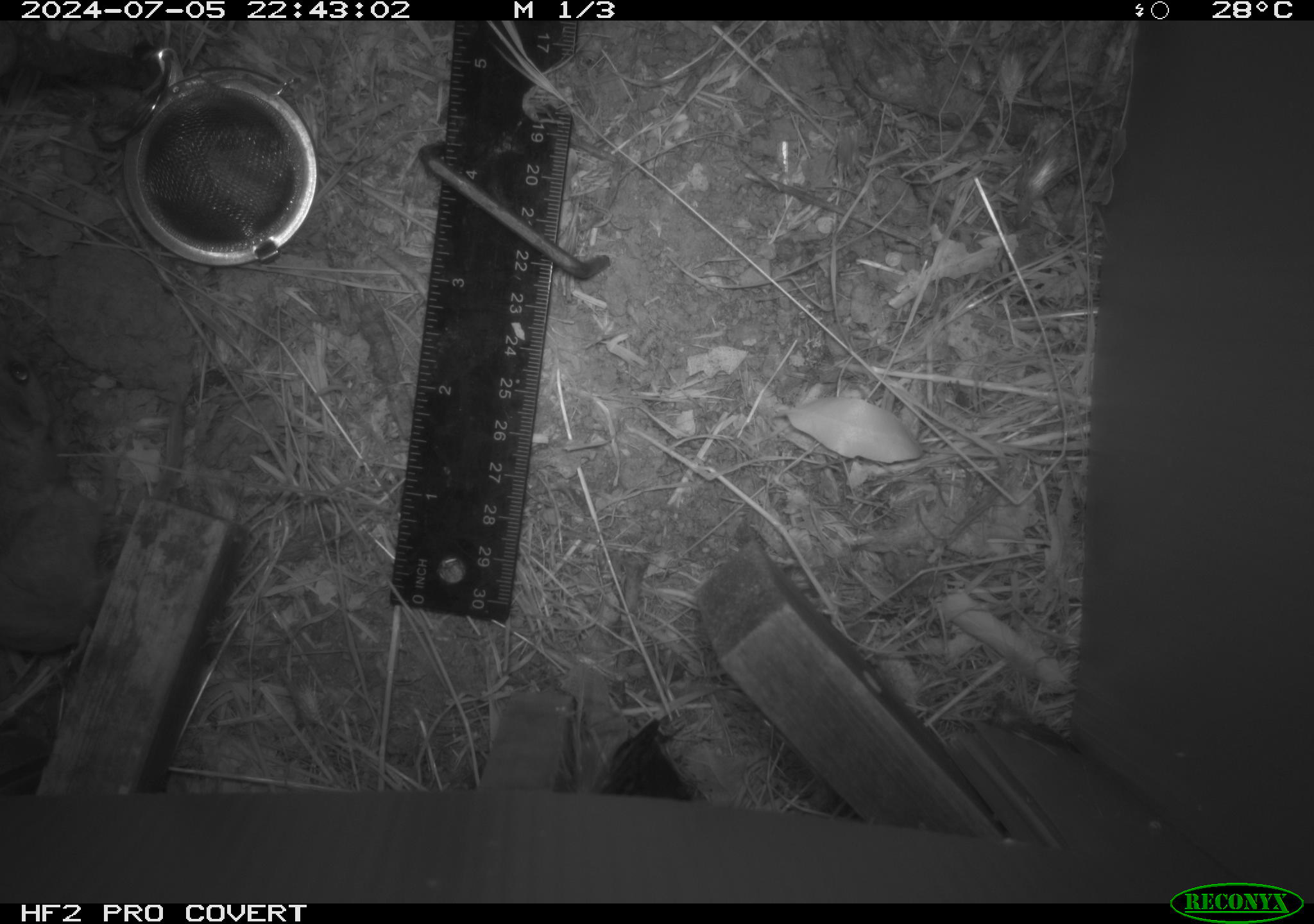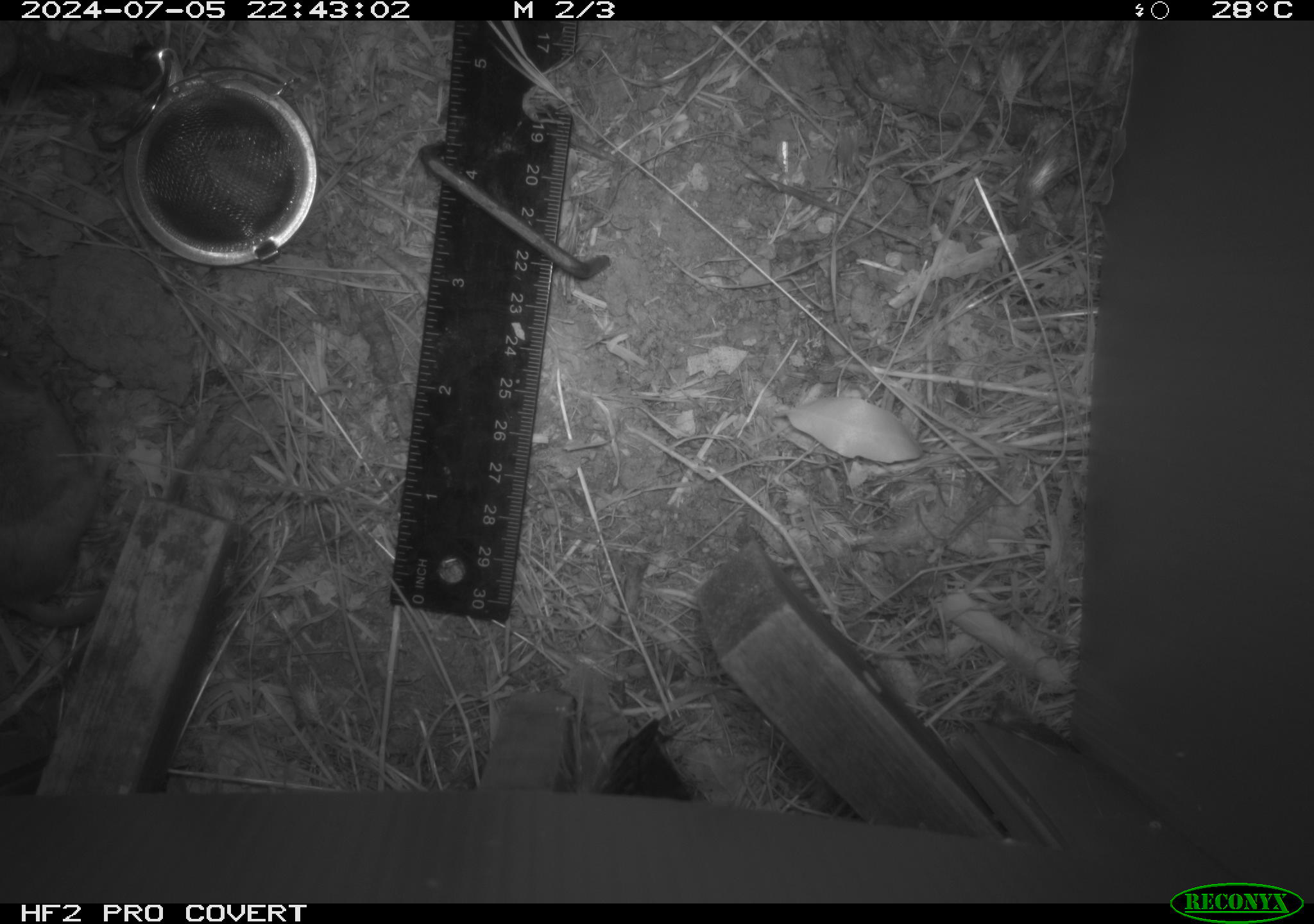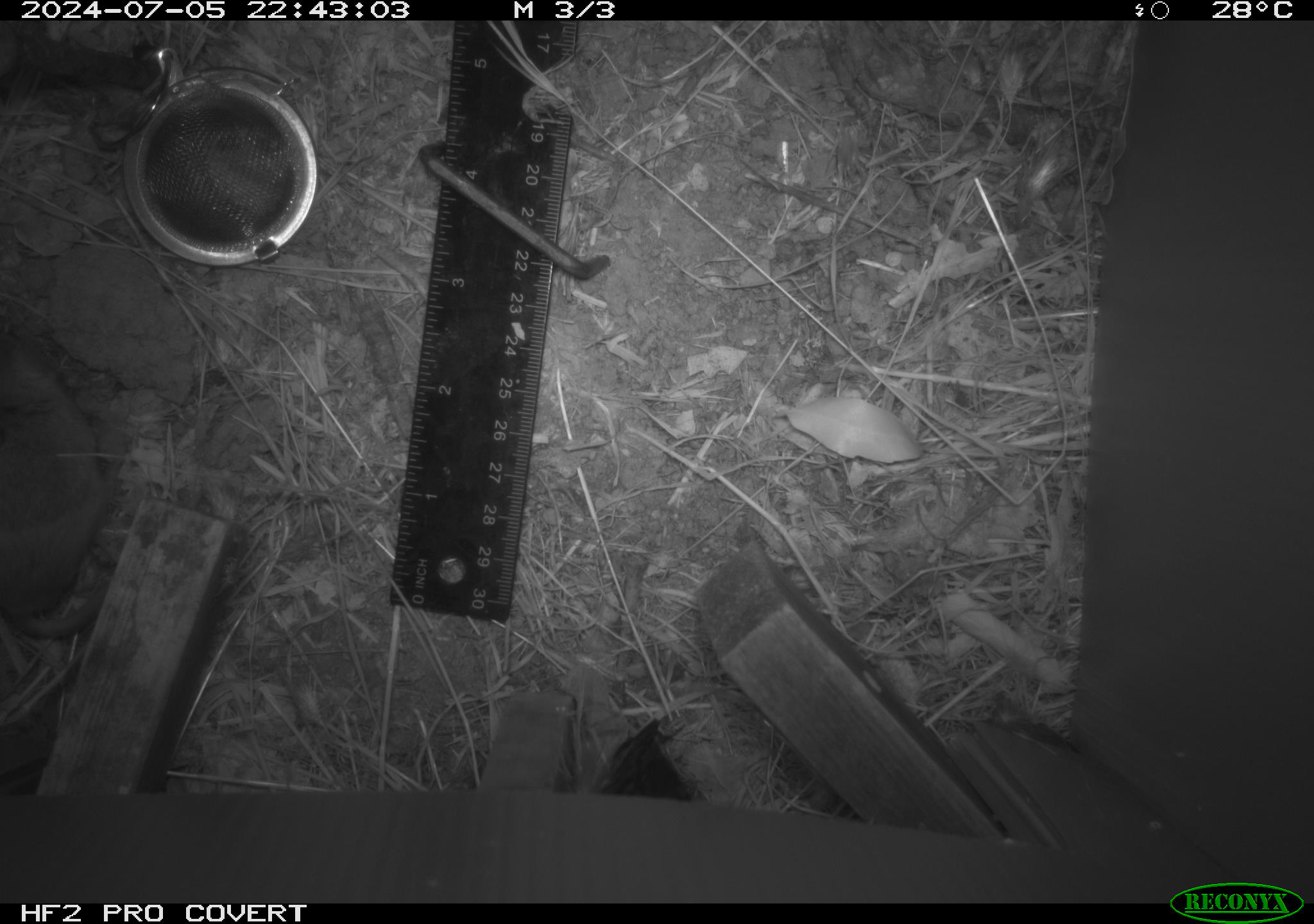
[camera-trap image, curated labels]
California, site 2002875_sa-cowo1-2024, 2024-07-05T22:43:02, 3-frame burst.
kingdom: Animalia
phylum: Chordata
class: Mammalia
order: Rodentia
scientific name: Rodentia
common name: rodent